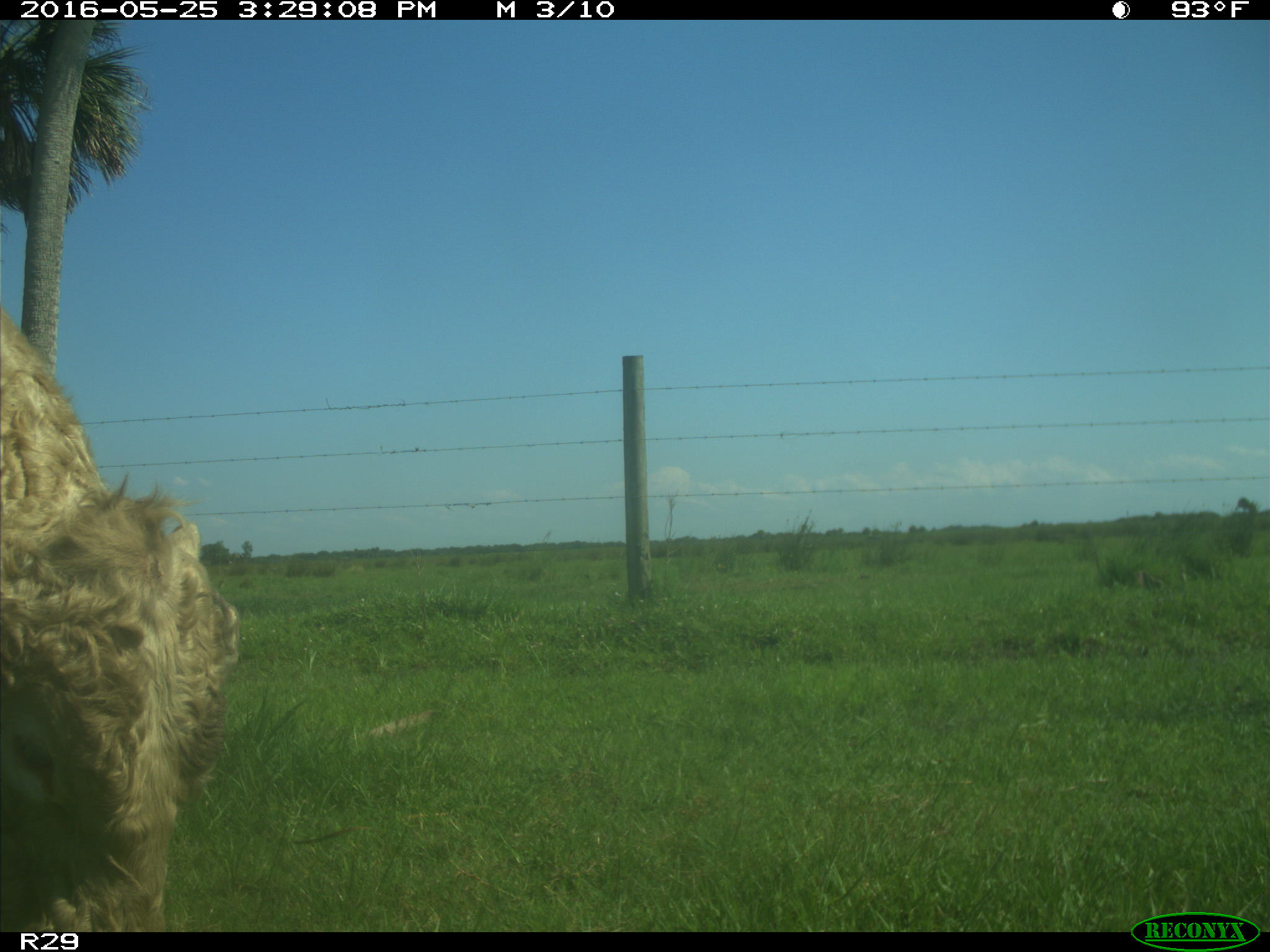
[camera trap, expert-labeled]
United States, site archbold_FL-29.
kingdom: Animalia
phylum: Chordata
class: Mammalia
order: Artiodactyla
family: Bovidae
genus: Bos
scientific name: Bos taurus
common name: domestic cow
Bos taurus (domestic cow).